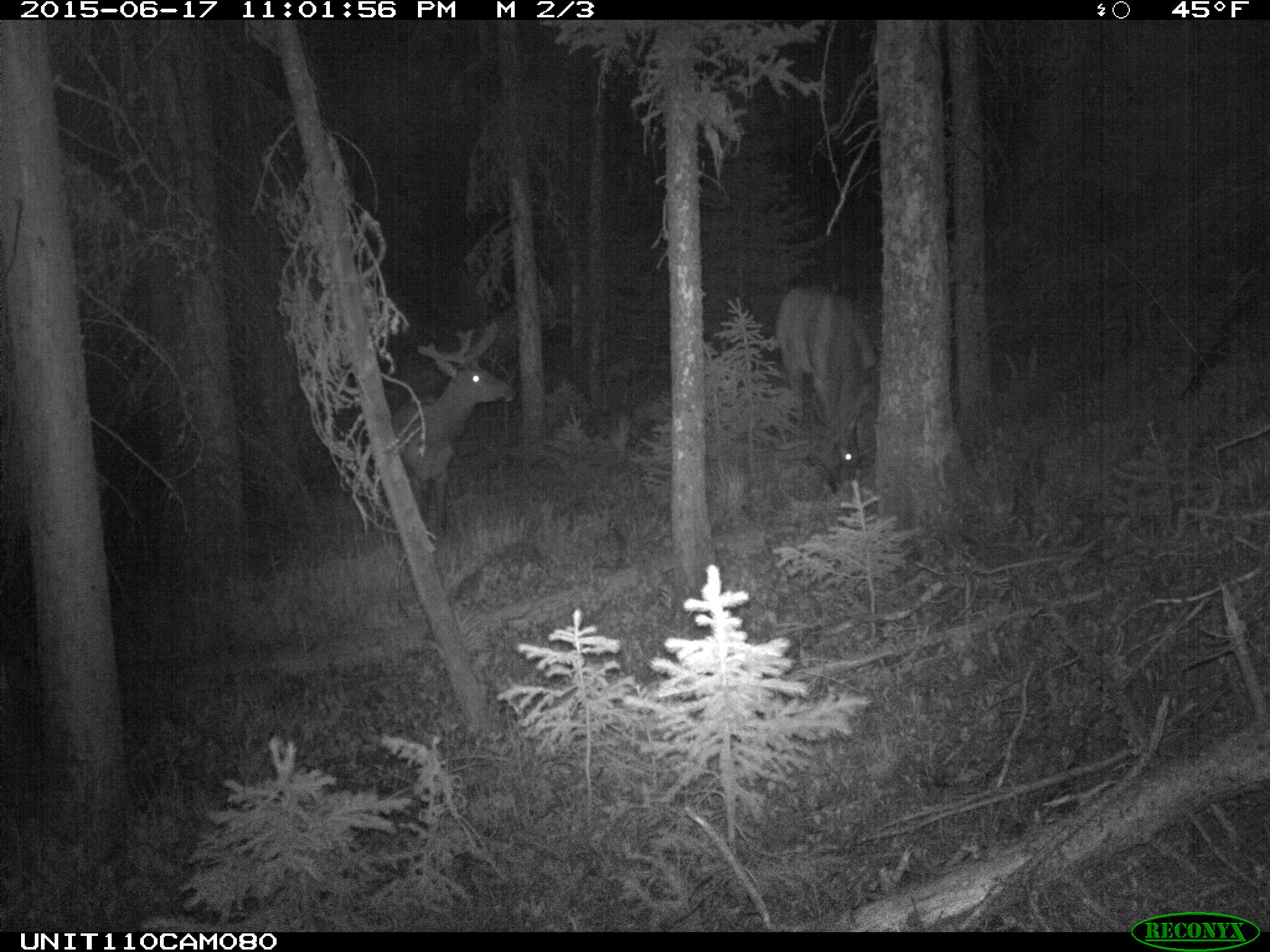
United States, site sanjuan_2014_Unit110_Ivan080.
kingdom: Animalia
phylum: Chordata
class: Mammalia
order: Artiodactyla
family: Cervidae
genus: Cervus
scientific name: Cervus elaphus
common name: red deer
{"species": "Cervus elaphus (red deer)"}